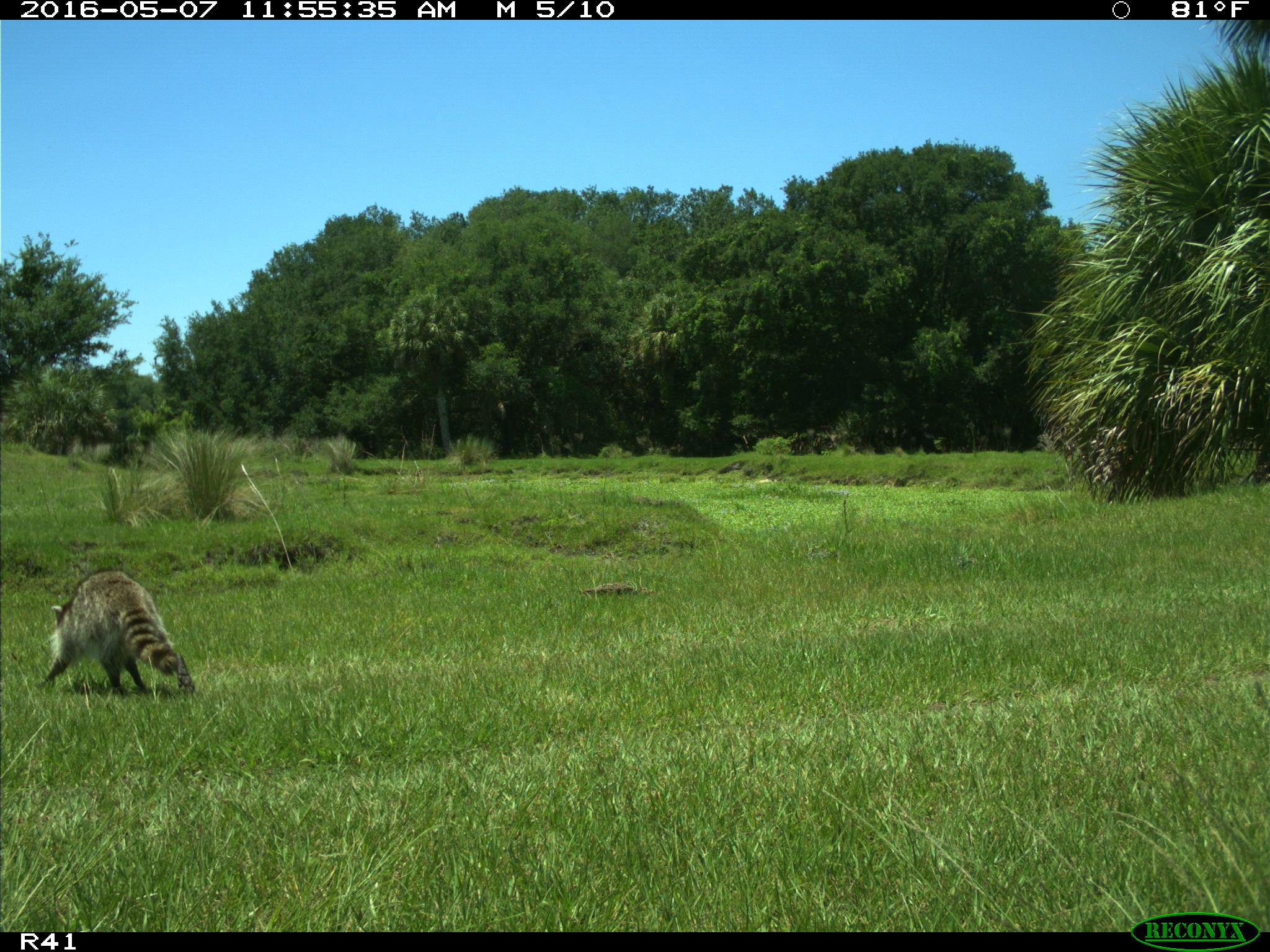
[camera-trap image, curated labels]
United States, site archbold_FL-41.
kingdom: Animalia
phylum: Chordata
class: Mammalia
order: Carnivora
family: Procyonidae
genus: Procyon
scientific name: Procyon lotor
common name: common raccoon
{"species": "Procyon lotor (common raccoon)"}